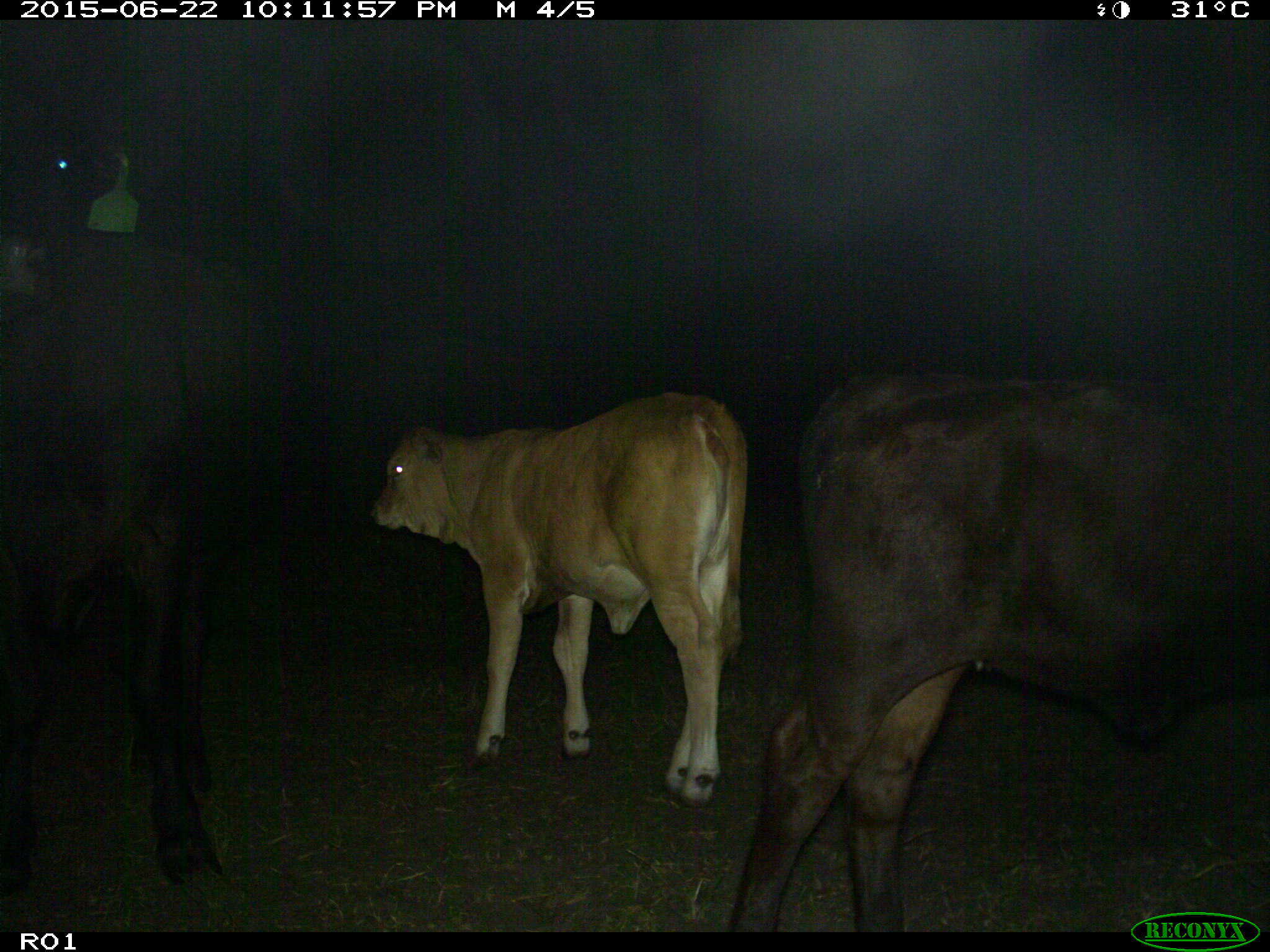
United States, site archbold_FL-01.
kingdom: Animalia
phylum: Chordata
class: Mammalia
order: Artiodactyla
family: Bovidae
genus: Bos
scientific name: Bos taurus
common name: domestic cow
Bos taurus (domestic cow).